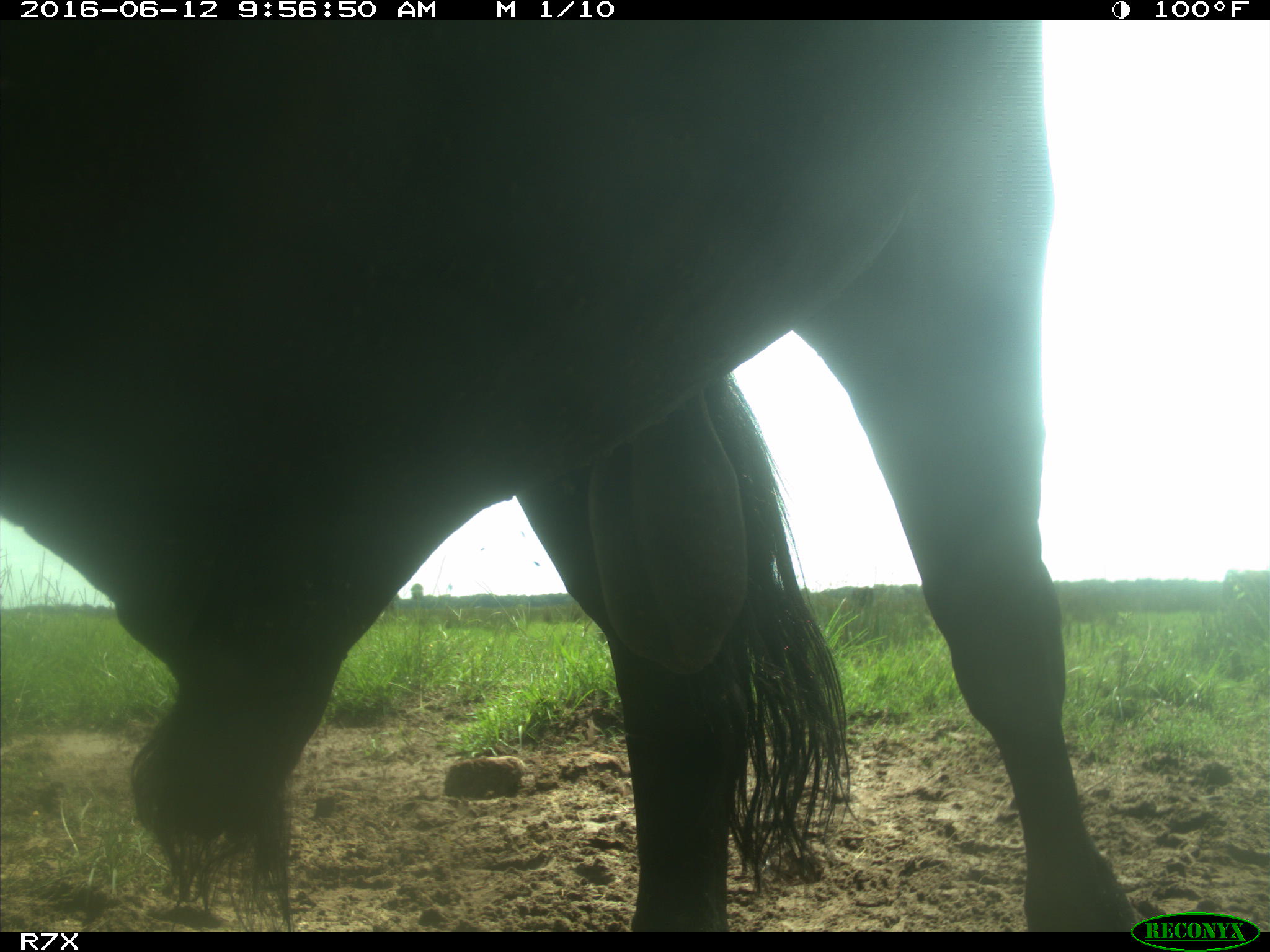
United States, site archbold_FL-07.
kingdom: Animalia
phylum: Chordata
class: Mammalia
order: Artiodactyla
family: Bovidae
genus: Bos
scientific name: Bos taurus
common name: domestic cow